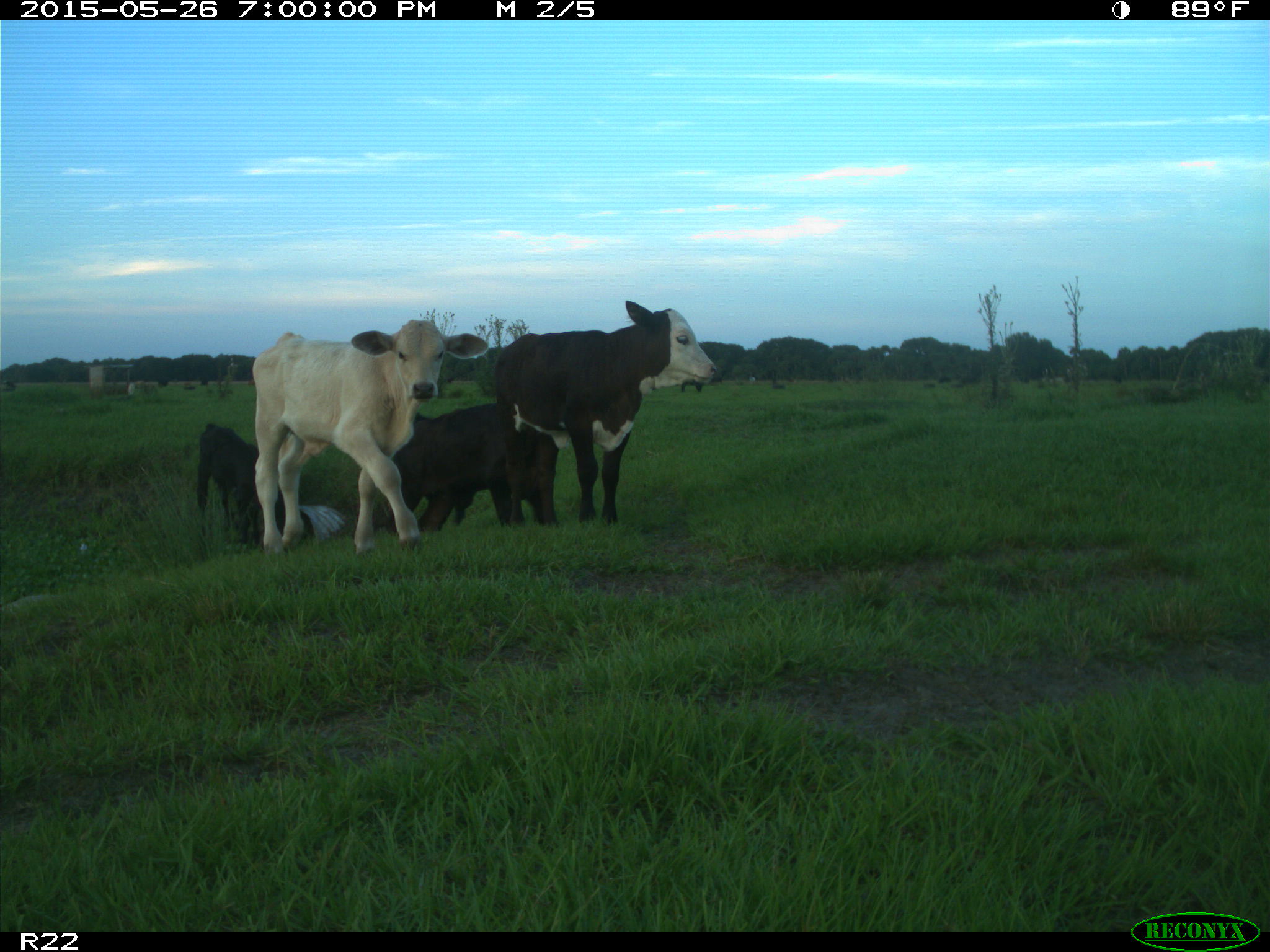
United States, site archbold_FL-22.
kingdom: Animalia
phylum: Chordata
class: Mammalia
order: Artiodactyla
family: Bovidae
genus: Bos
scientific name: Bos taurus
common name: domestic cow